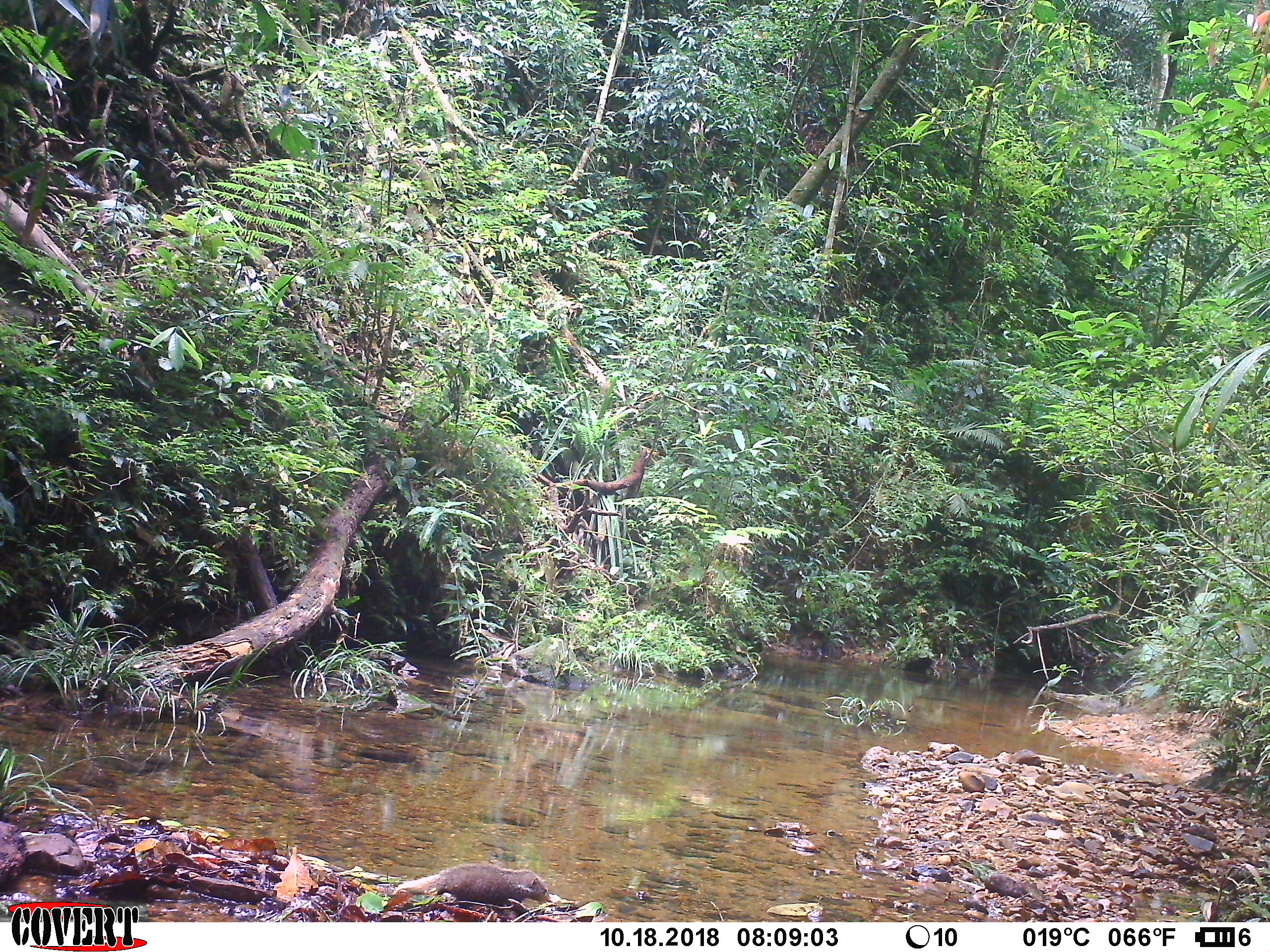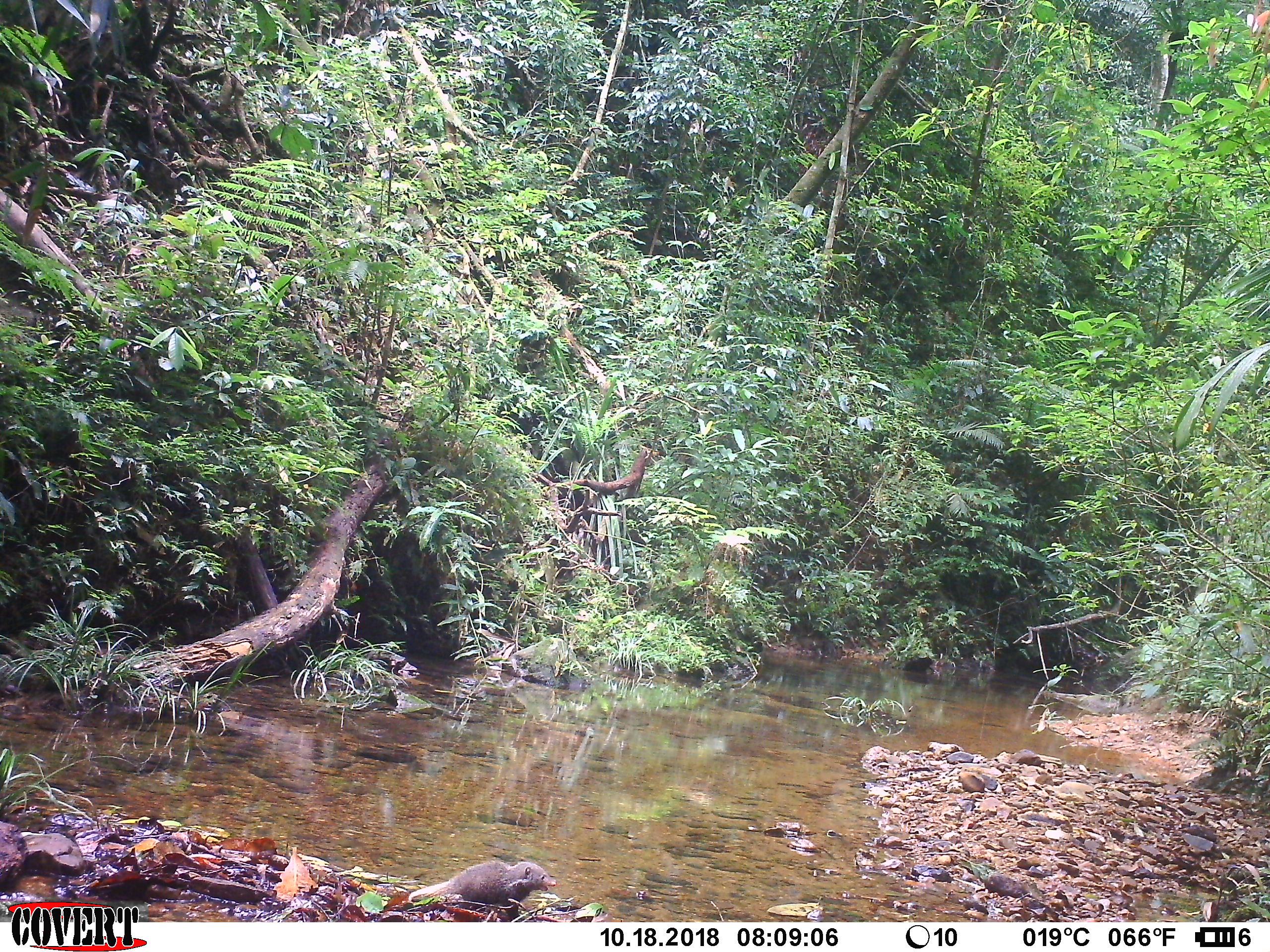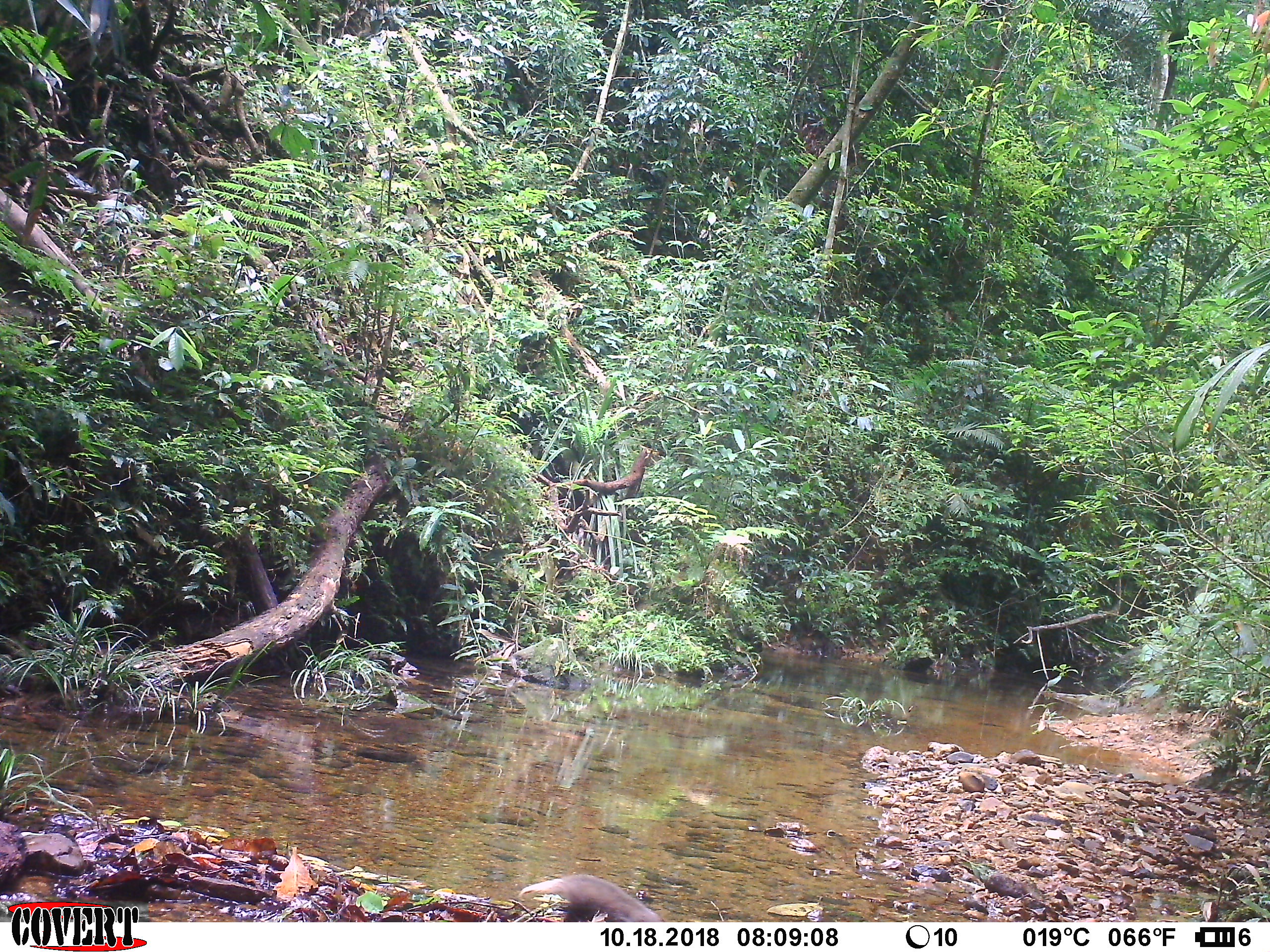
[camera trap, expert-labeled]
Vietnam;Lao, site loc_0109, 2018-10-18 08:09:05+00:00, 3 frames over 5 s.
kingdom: Animalia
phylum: Chordata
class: Mammalia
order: Carnivora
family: Herpestidae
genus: Urva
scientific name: Urva urva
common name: crab-eating mongoose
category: crab eating mongoose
Crab eating mongoose (crab-eating mongoose) (Urva urva). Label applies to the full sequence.